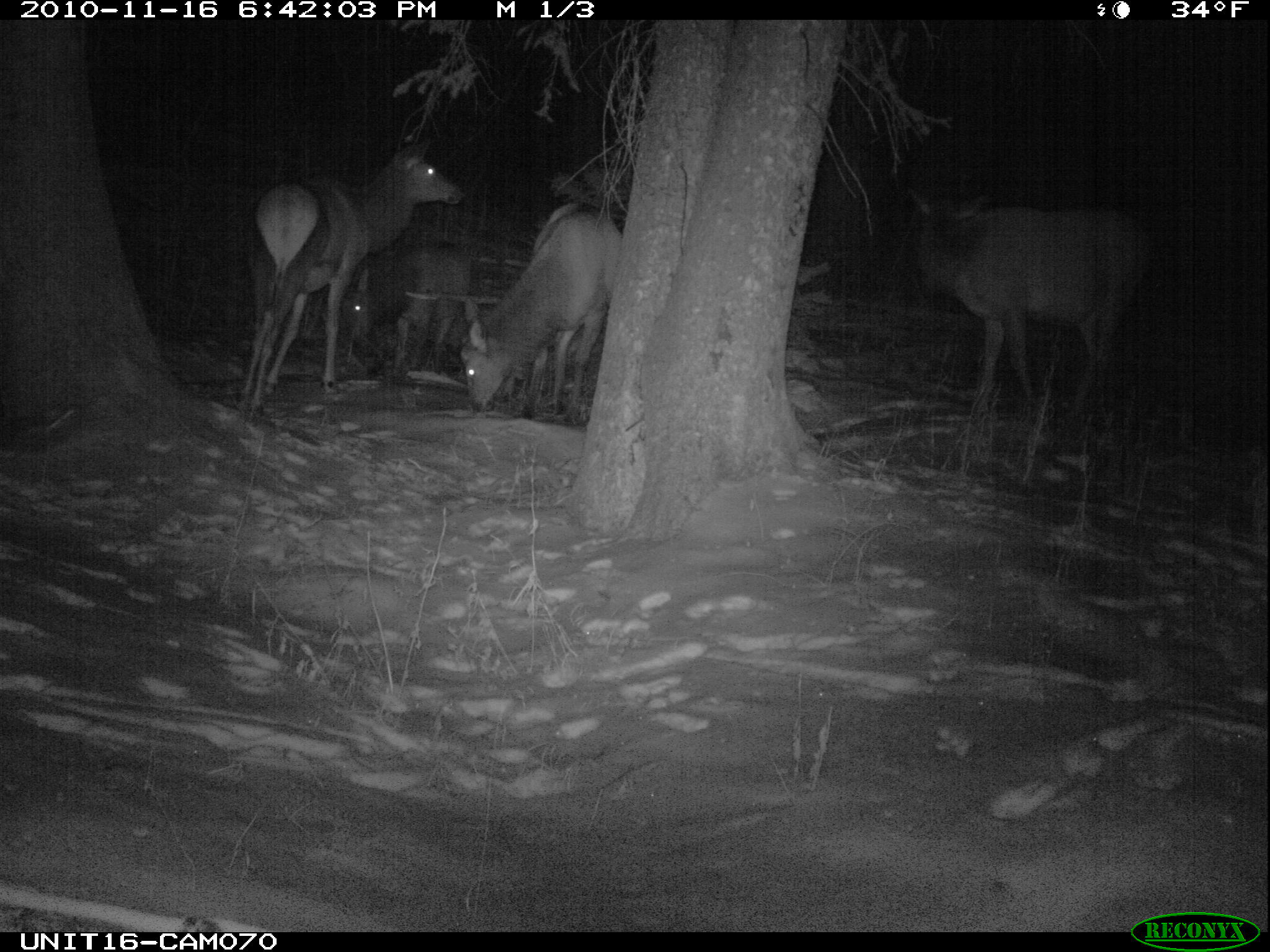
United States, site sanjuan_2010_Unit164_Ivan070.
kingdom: Animalia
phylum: Chordata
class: Mammalia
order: Artiodactyla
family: Cervidae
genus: Cervus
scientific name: Cervus elaphus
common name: red deer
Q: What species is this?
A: Cervus elaphus (red deer).